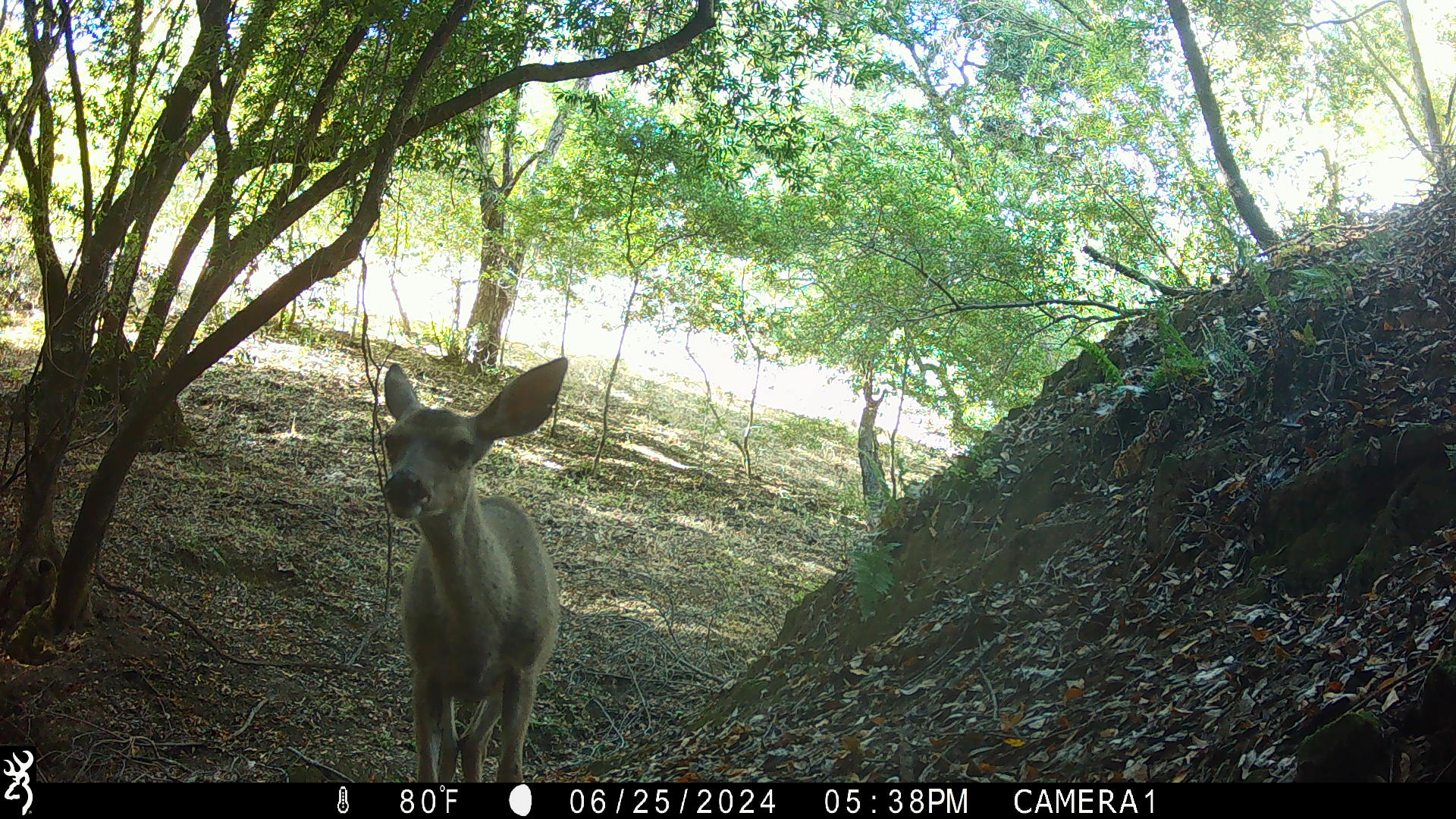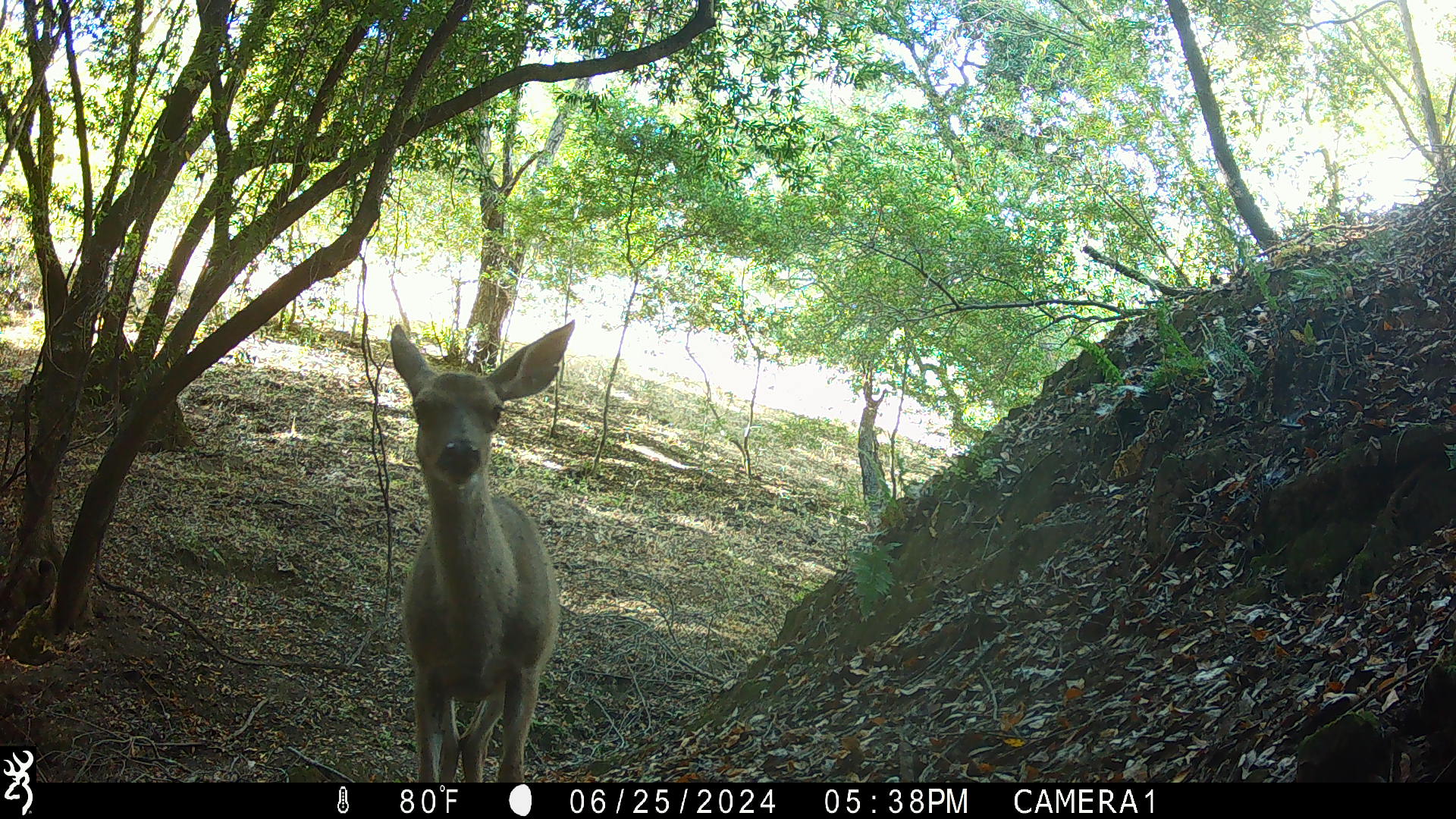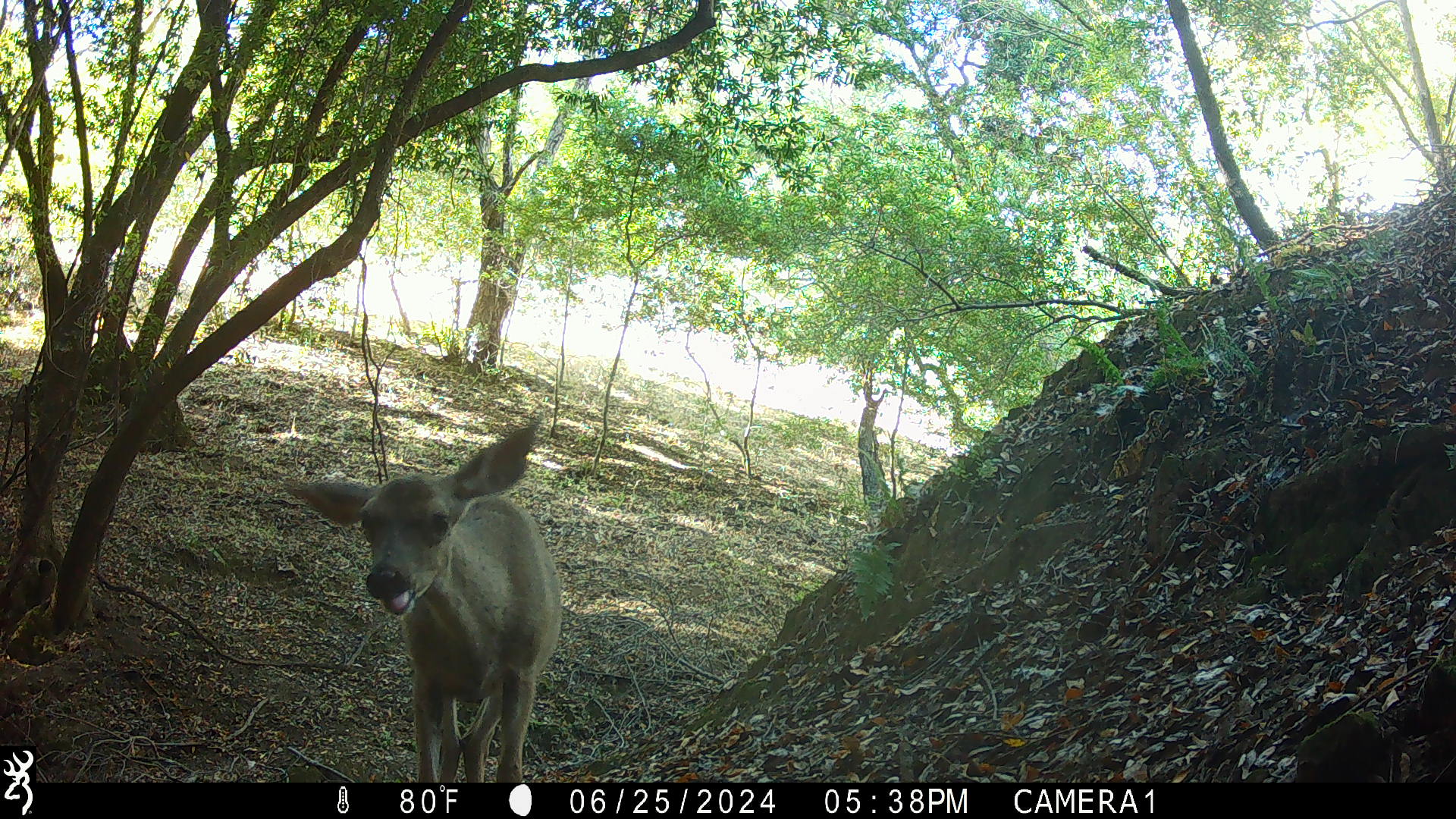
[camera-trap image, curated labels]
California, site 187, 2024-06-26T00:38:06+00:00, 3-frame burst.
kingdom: Animalia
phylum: Chordata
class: Mammalia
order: Artiodactyla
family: Cervidae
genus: Odocoileus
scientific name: Odocoileus hemionus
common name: mule deer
Mule deer (Odocoileus hemionus).